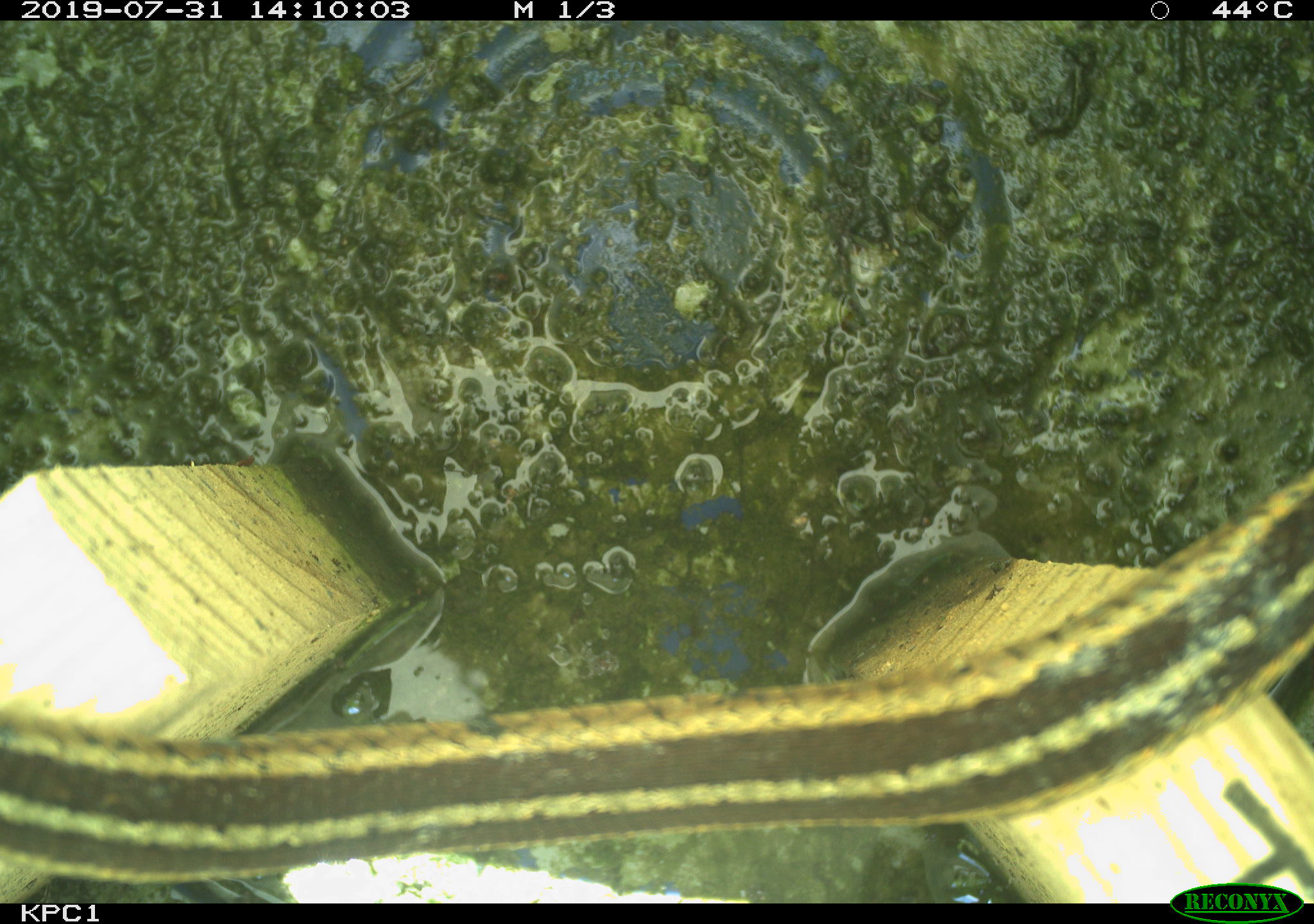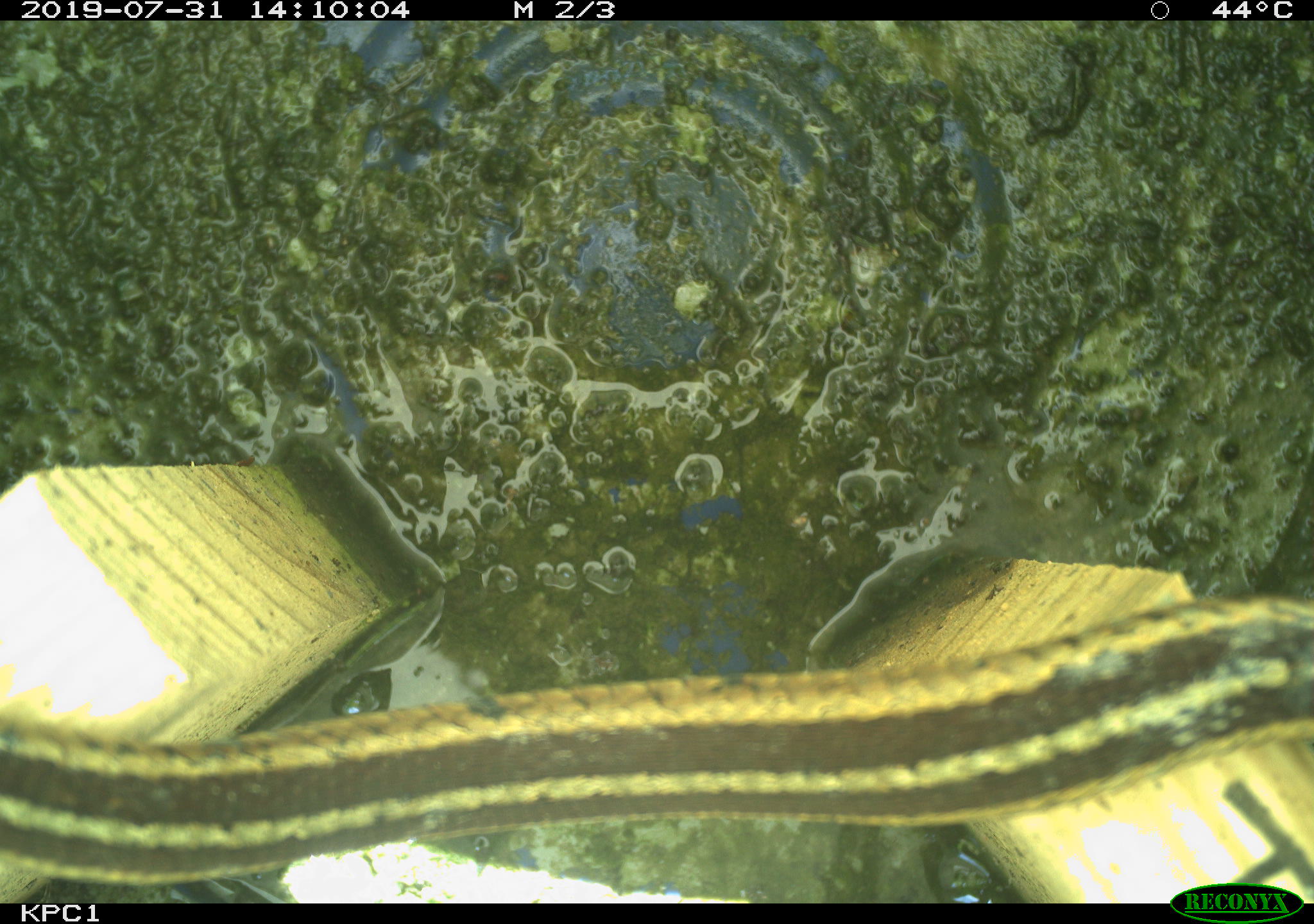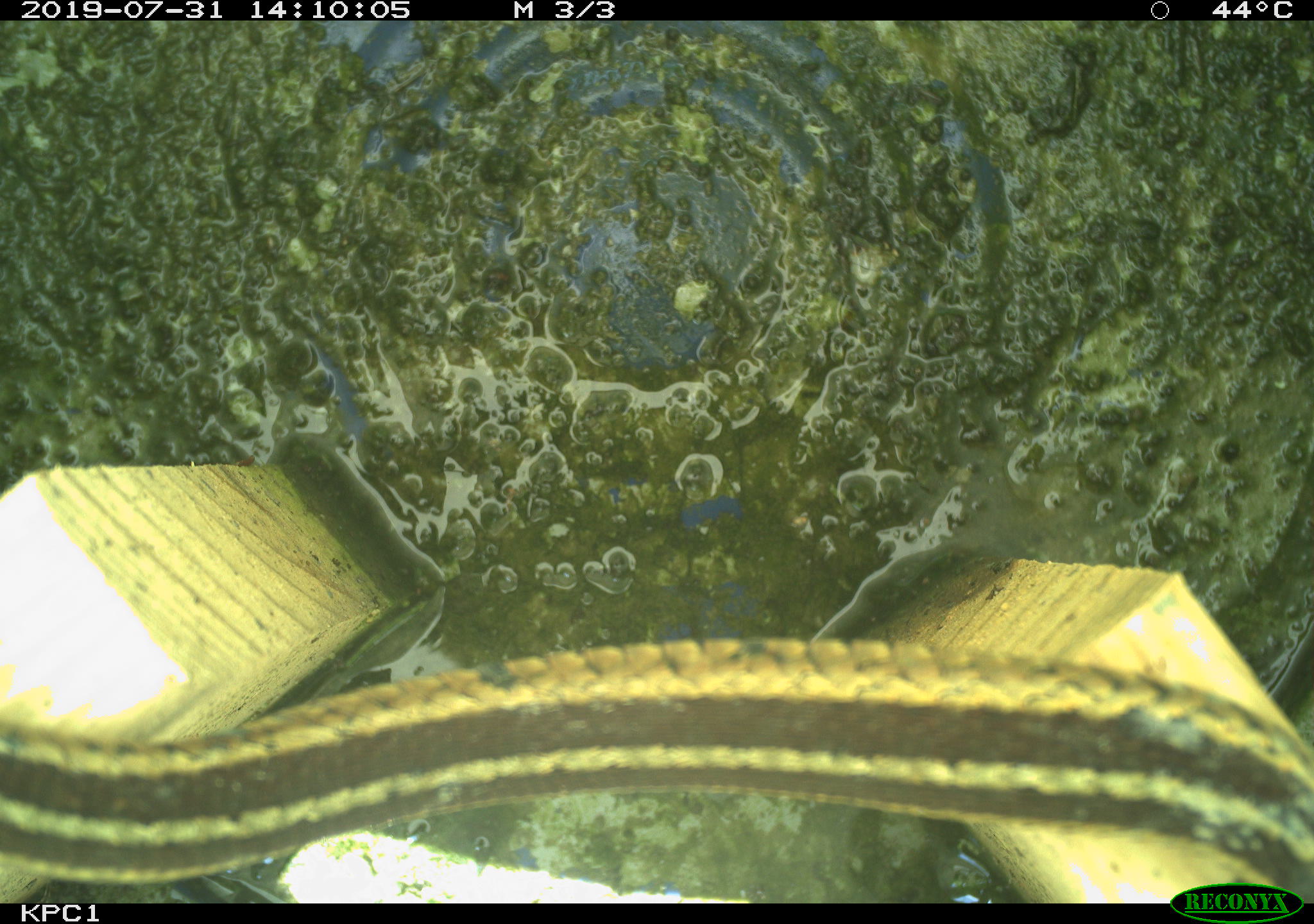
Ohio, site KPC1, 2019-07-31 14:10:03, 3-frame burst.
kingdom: Animalia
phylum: Chordata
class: Reptilia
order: Squamata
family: Colubridae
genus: Thamnophis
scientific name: Thamnophis sirtalis sirtalis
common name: eastern gartersnake